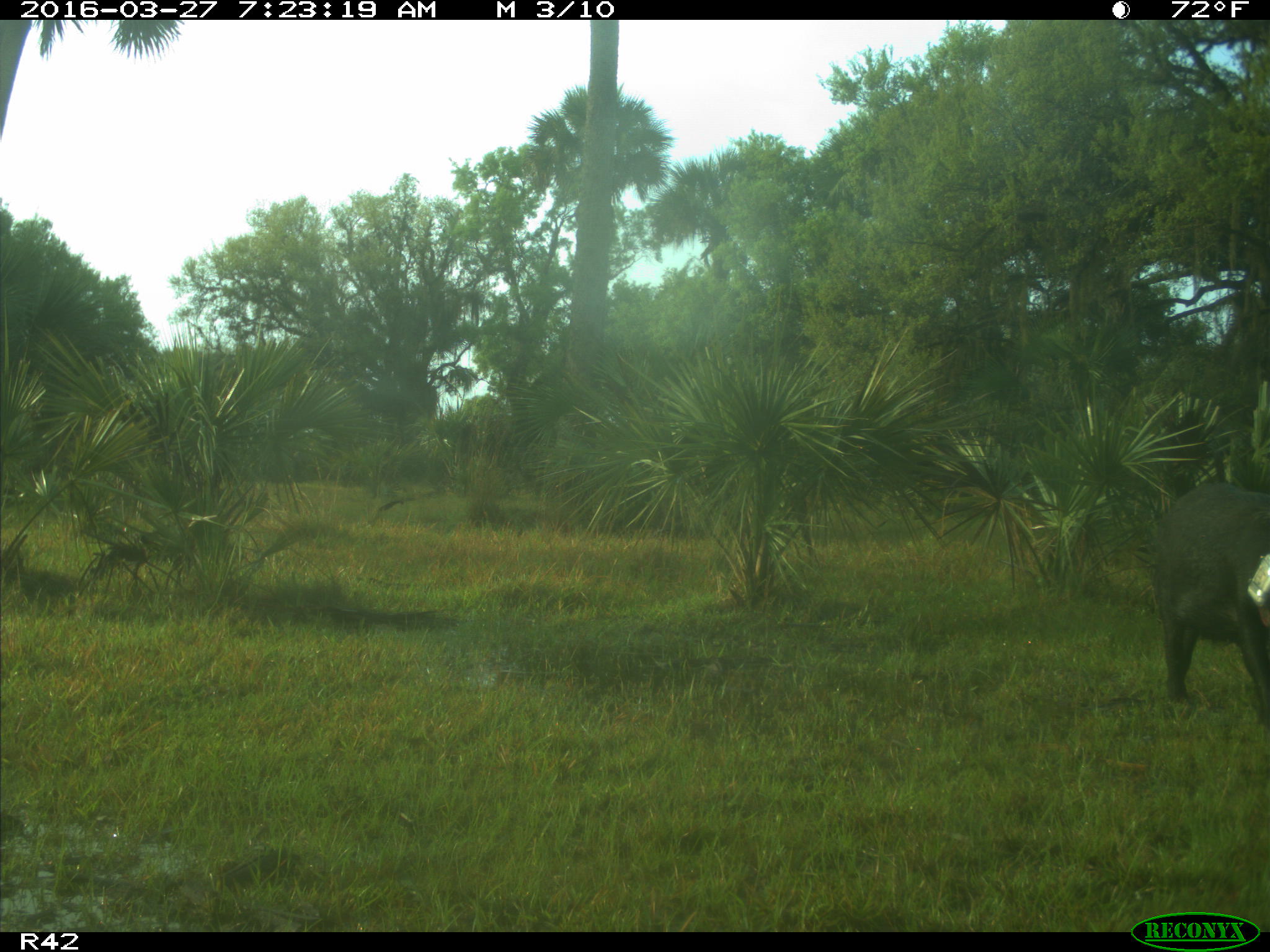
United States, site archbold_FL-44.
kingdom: Animalia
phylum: Chordata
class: Mammalia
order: Artiodactyla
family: Suidae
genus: Sus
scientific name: Sus scrofa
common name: wild boar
Sus scrofa (wild boar).